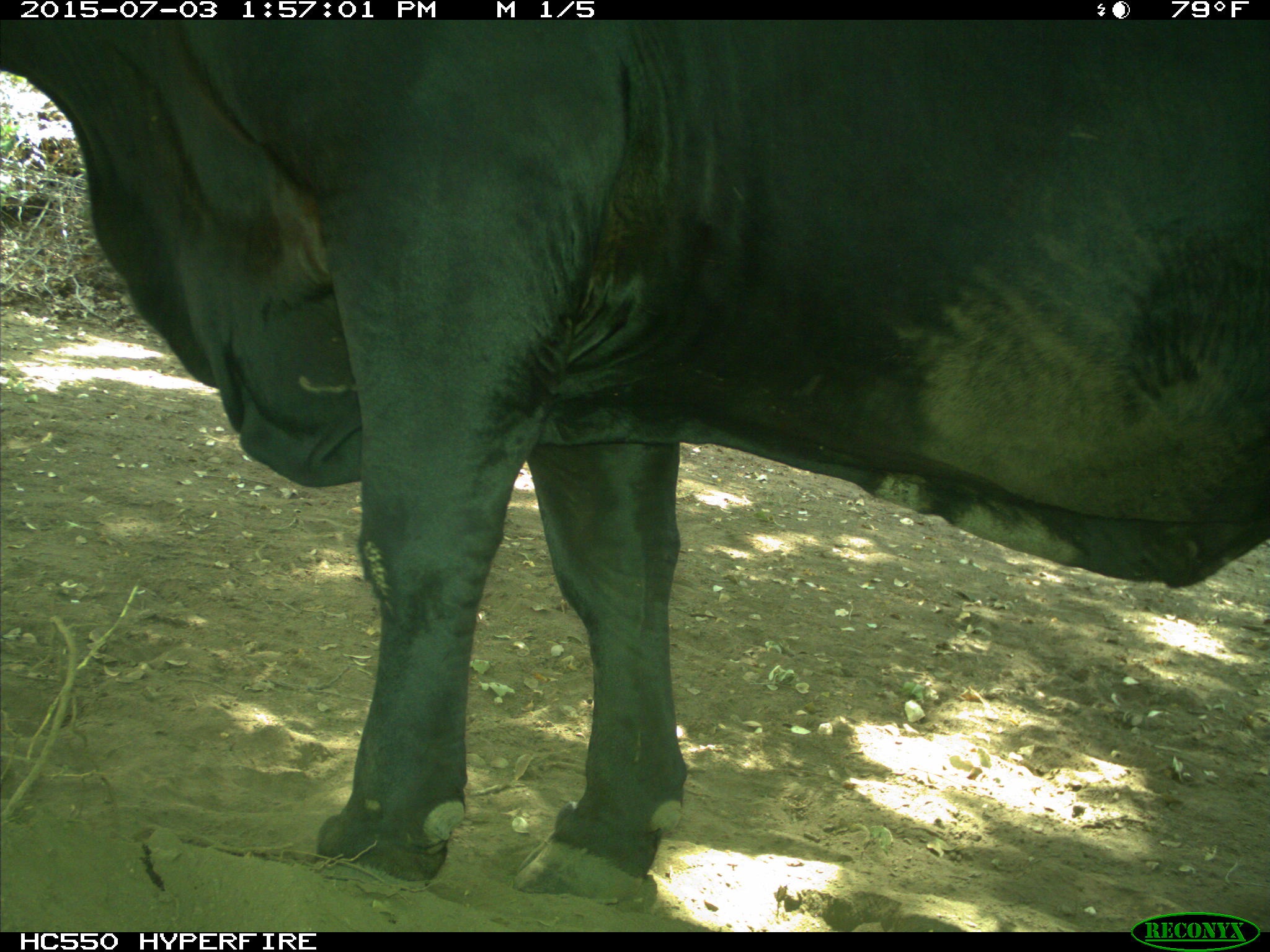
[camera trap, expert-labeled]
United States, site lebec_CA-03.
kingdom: Animalia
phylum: Chordata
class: Mammalia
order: Artiodactyla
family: Bovidae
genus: Bos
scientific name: Bos taurus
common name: domestic cow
Bos taurus (domestic cow).